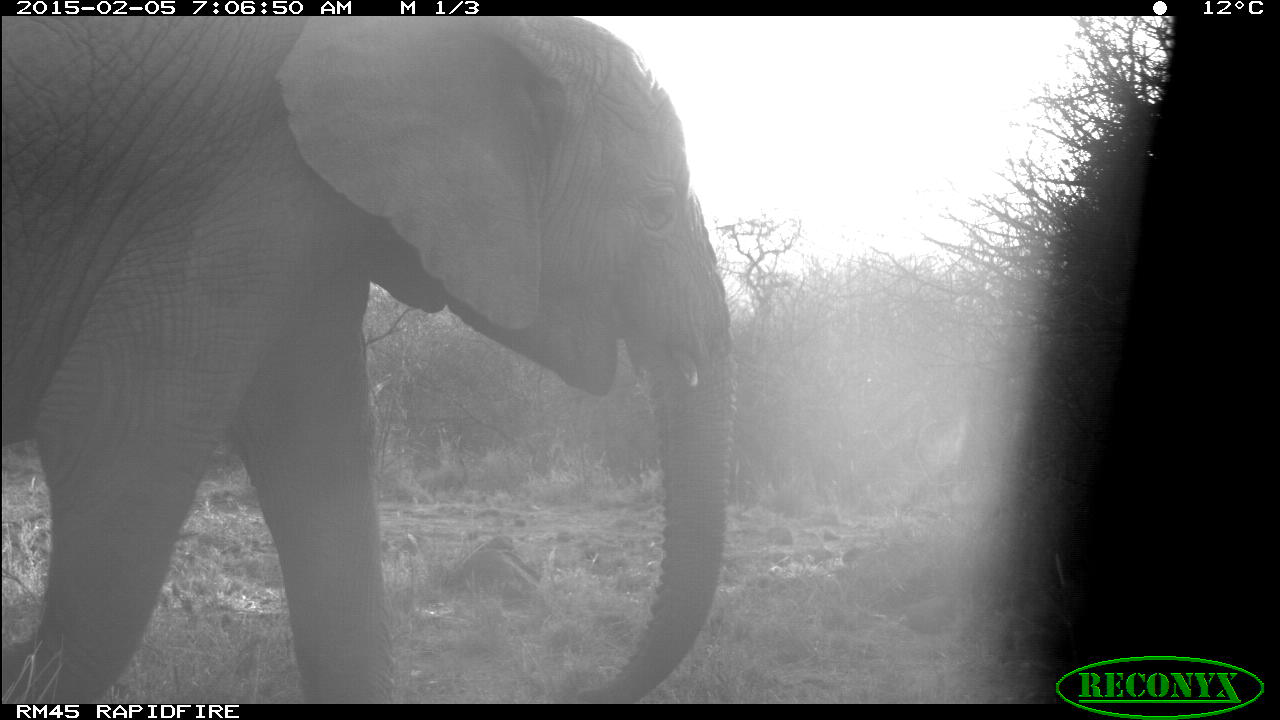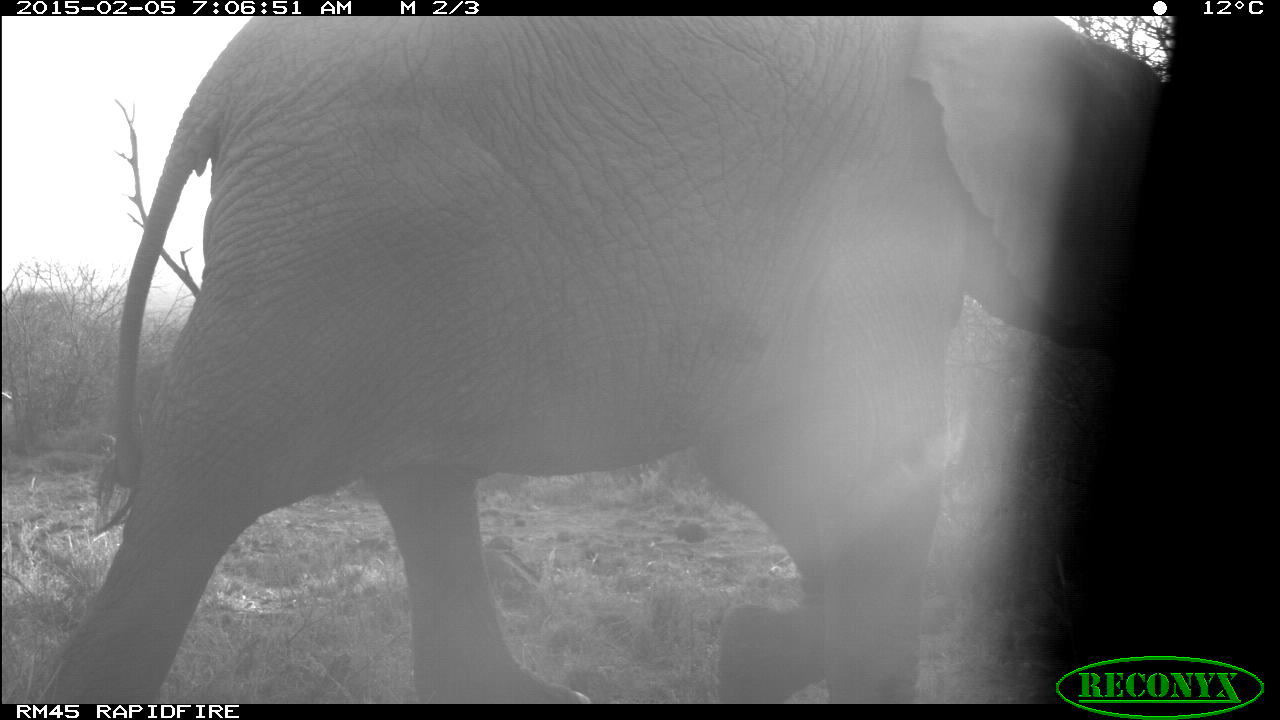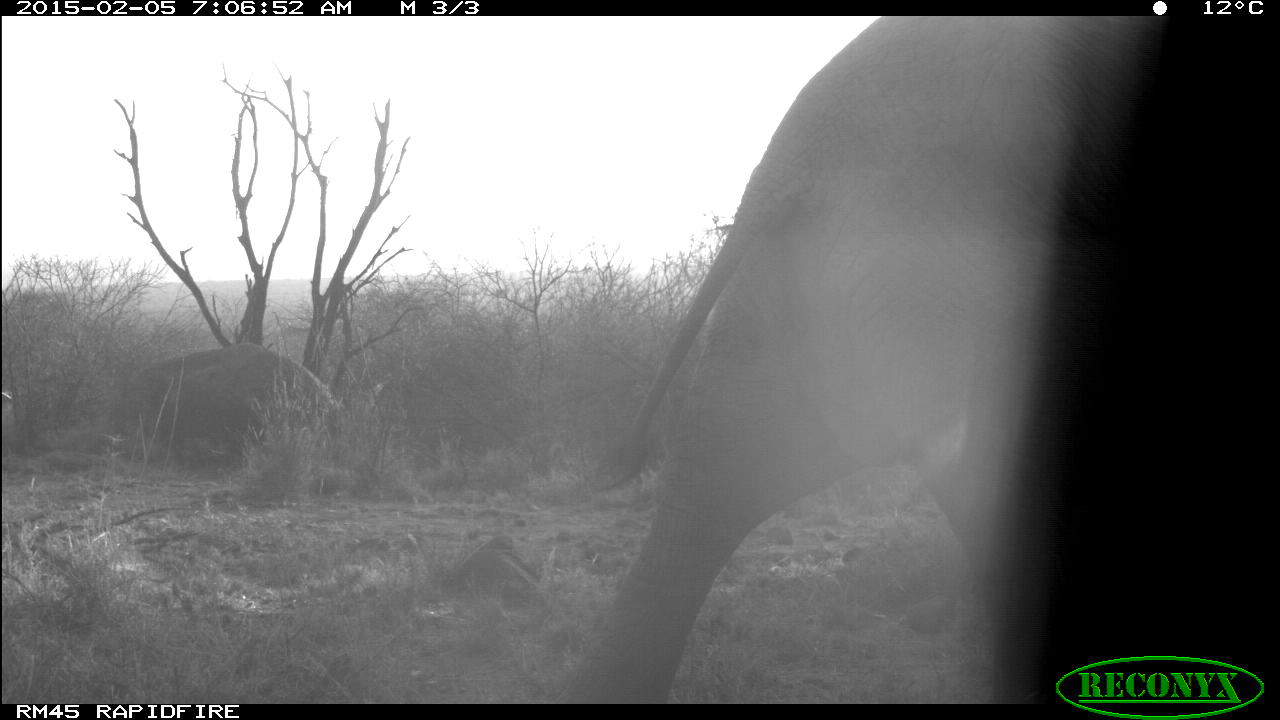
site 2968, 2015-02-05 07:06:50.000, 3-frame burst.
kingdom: Animalia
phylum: Chordata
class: Mammalia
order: Proboscidea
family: Elephantidae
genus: Loxodonta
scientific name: Loxodonta africana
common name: african bush elephant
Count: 2.